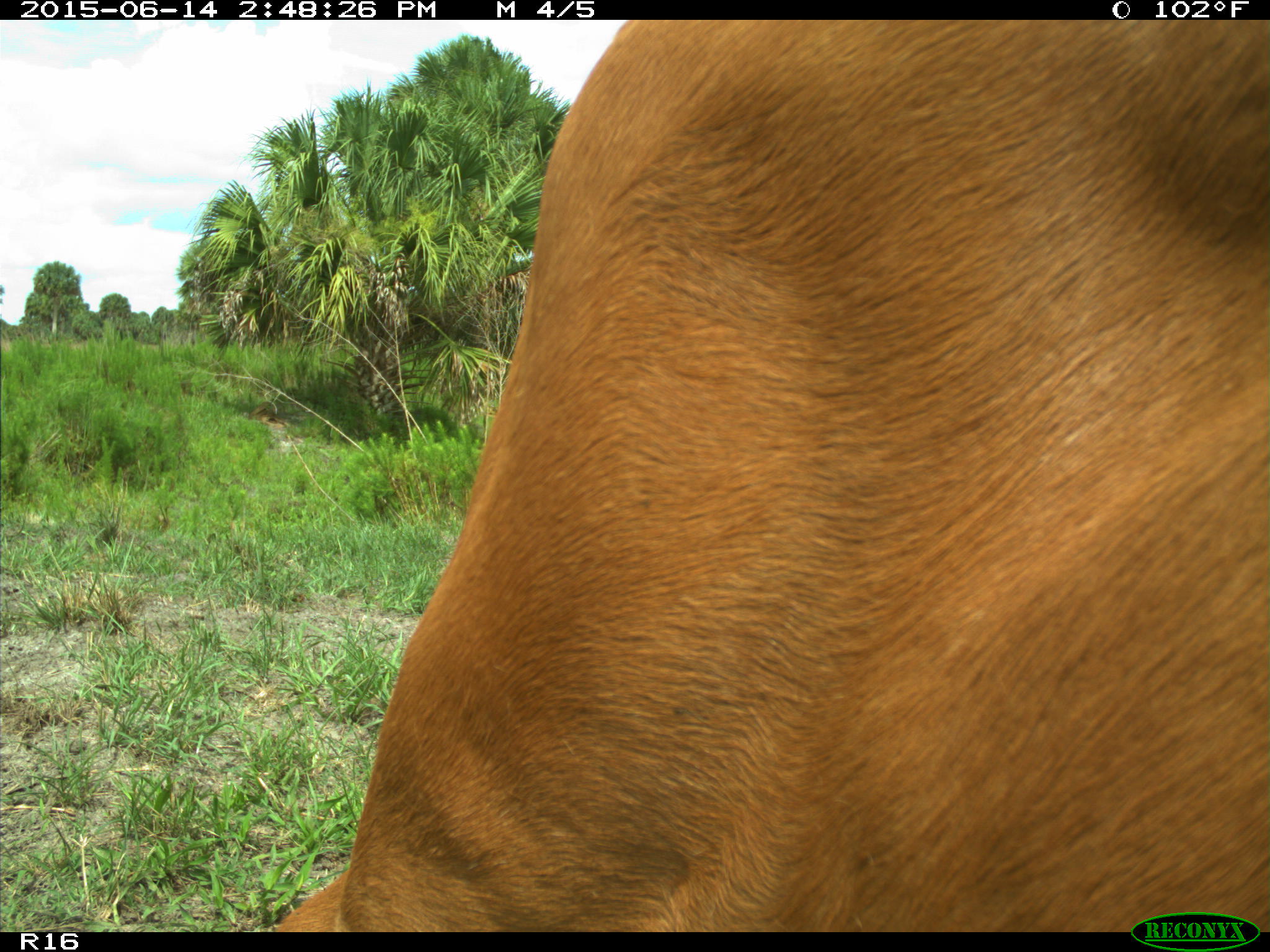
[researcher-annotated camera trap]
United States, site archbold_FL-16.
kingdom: Animalia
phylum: Chordata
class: Mammalia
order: Artiodactyla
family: Bovidae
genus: Bos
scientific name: Bos taurus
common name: domestic cow